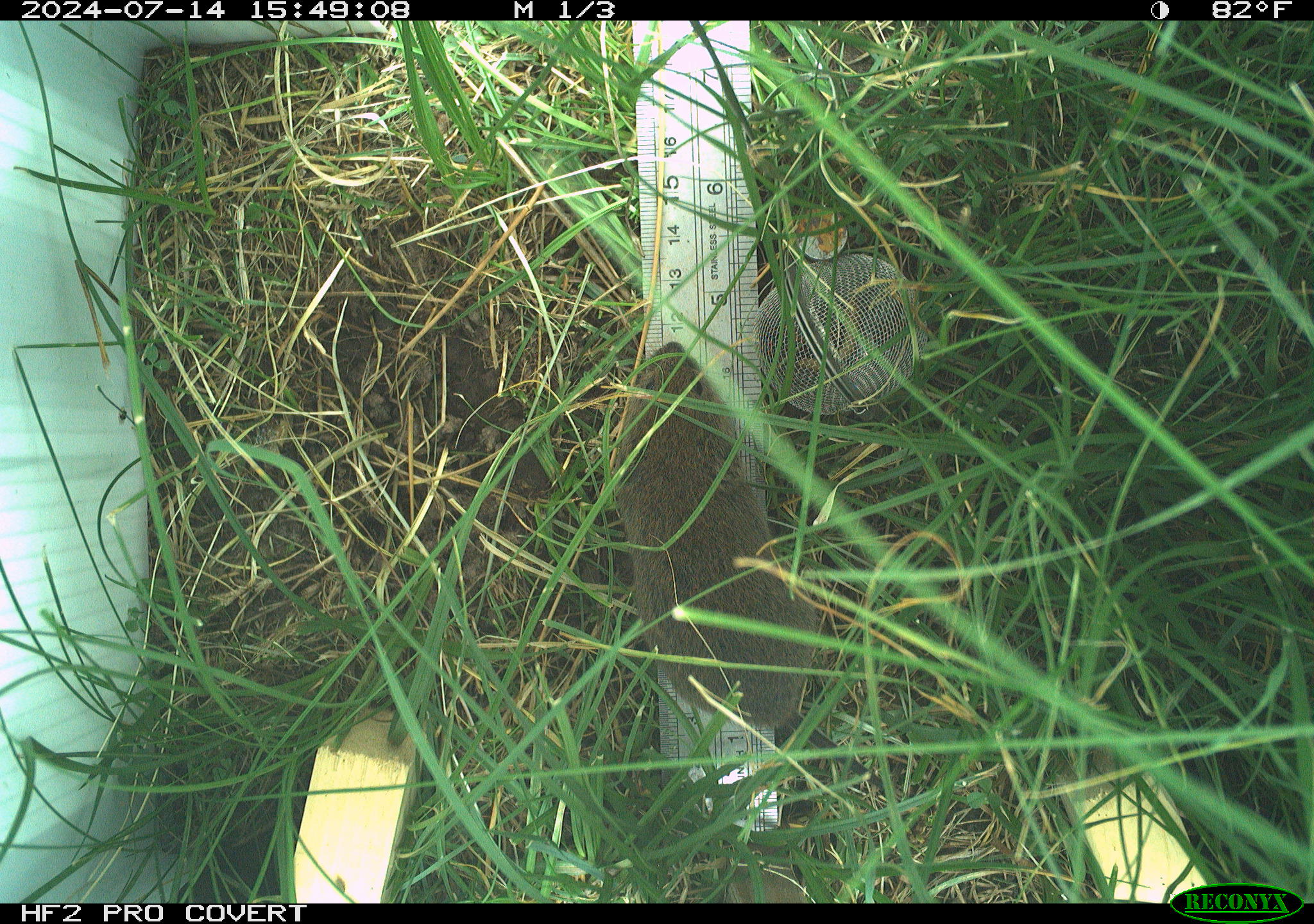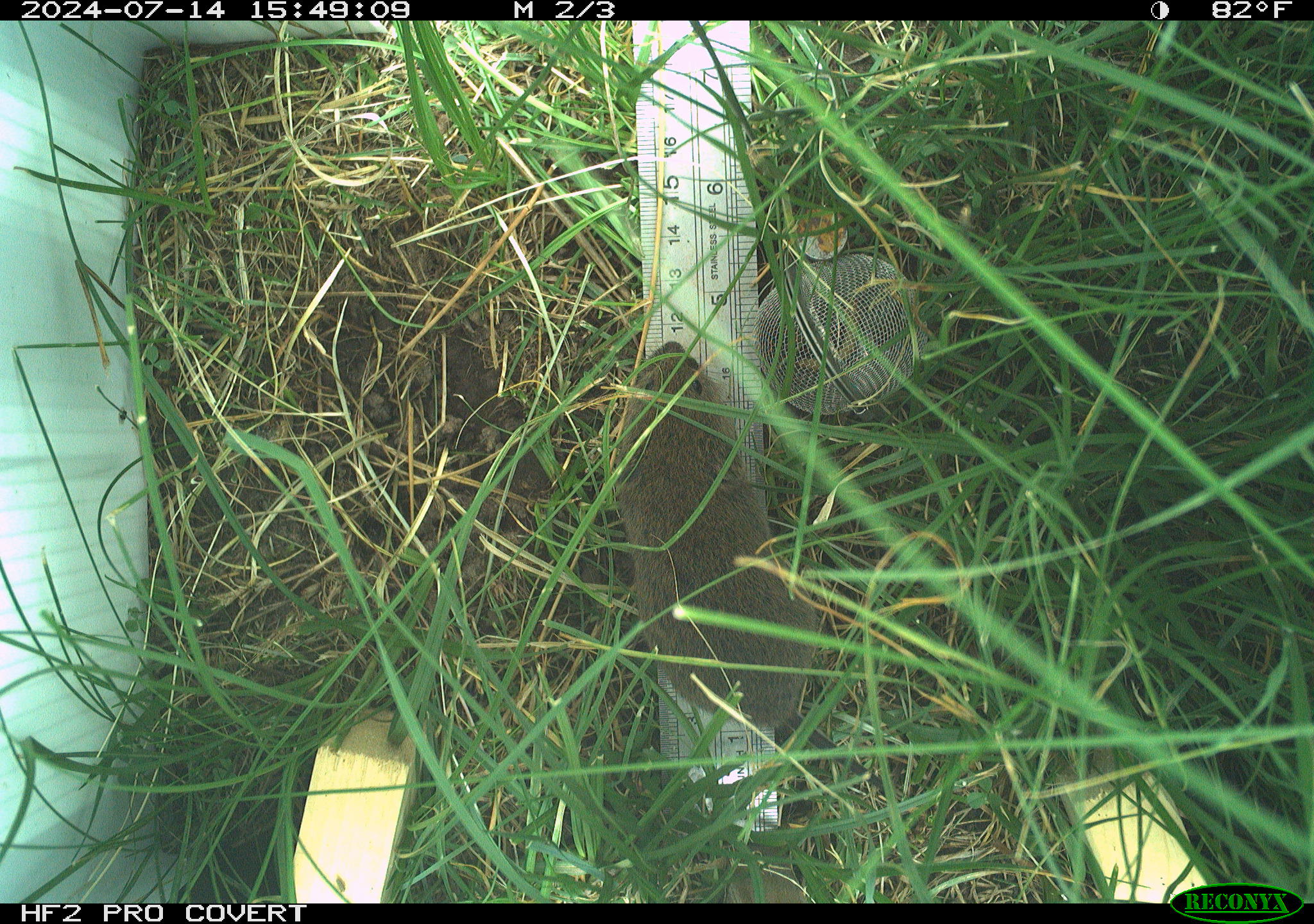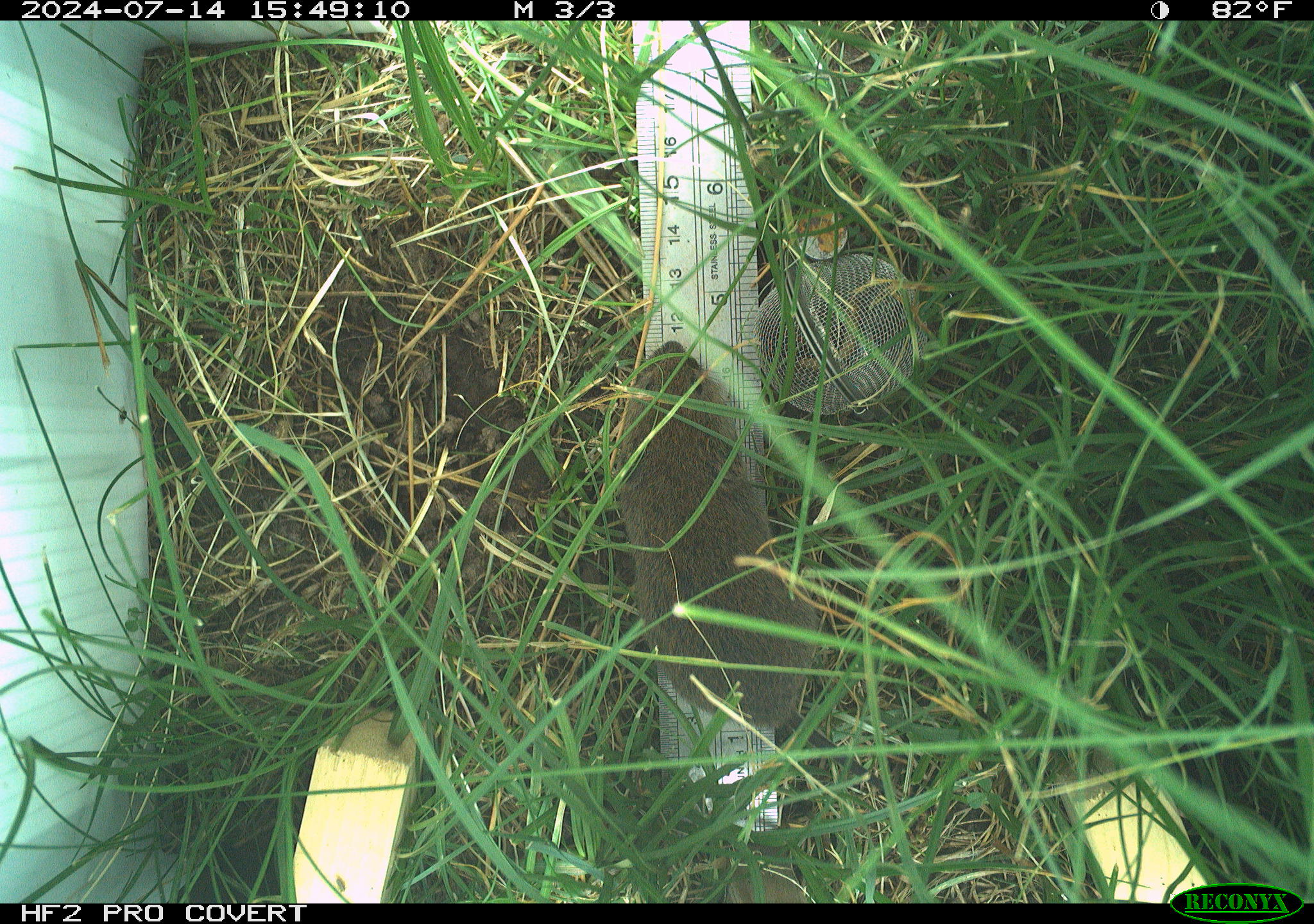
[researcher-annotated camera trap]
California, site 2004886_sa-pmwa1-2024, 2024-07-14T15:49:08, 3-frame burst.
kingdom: Animalia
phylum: Chordata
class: Mammalia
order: Rodentia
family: Cricetidae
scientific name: Arvicolinae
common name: voles, lemmings, and muskrats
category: arvicolinae subfamily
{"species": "arvicolinae subfamily (voles, lemmings, and muskrats) (Arvicolinae)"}